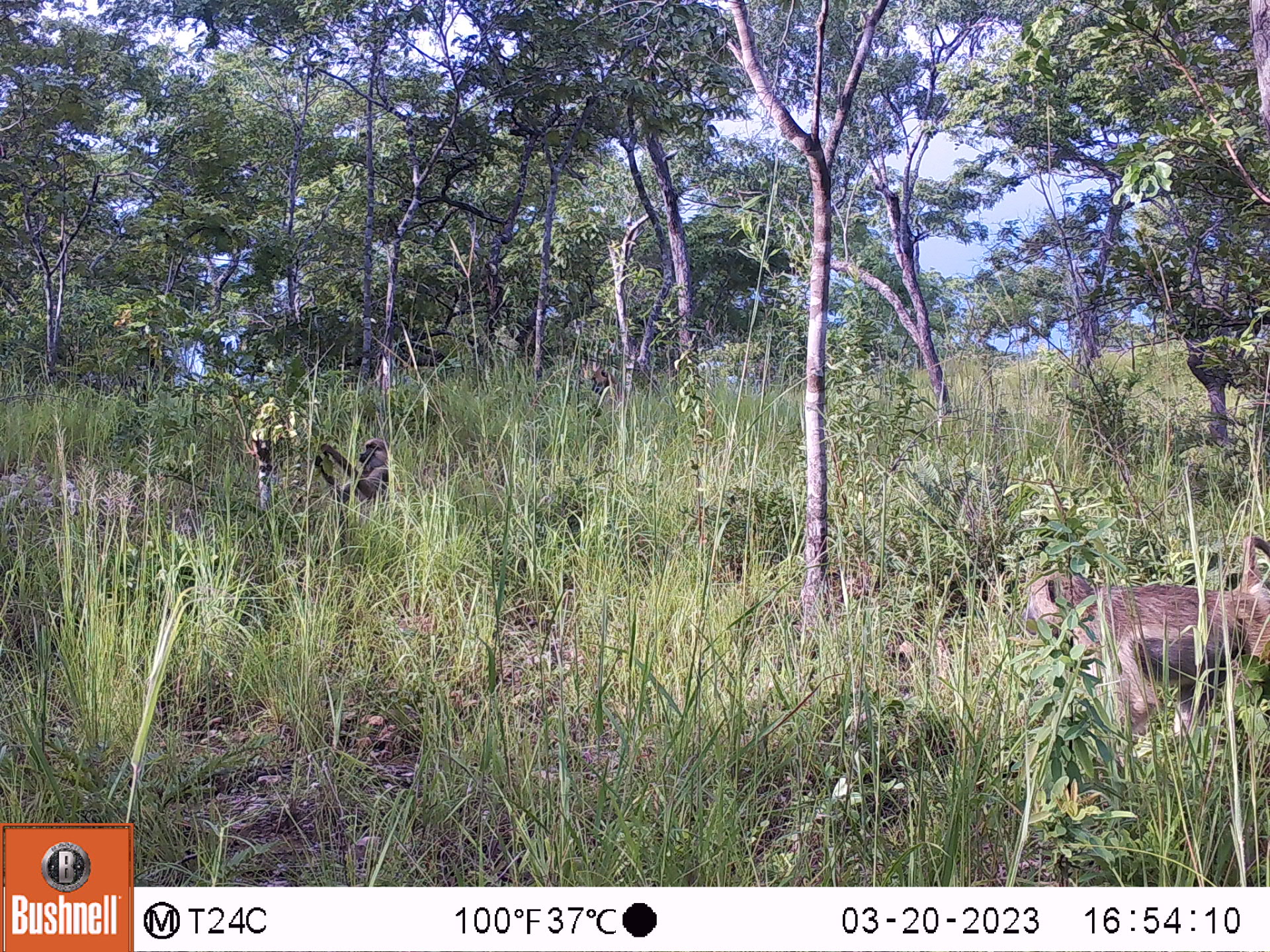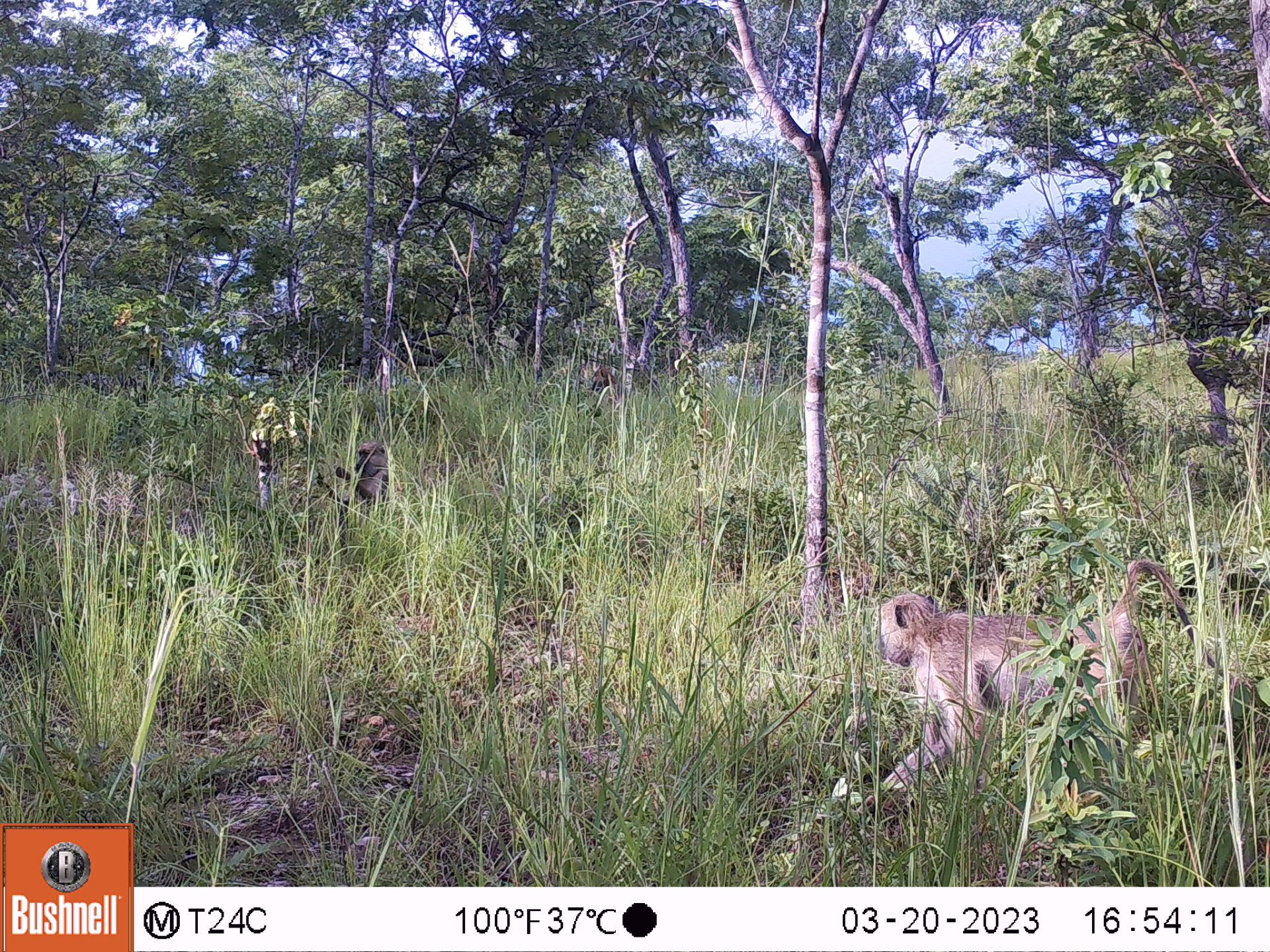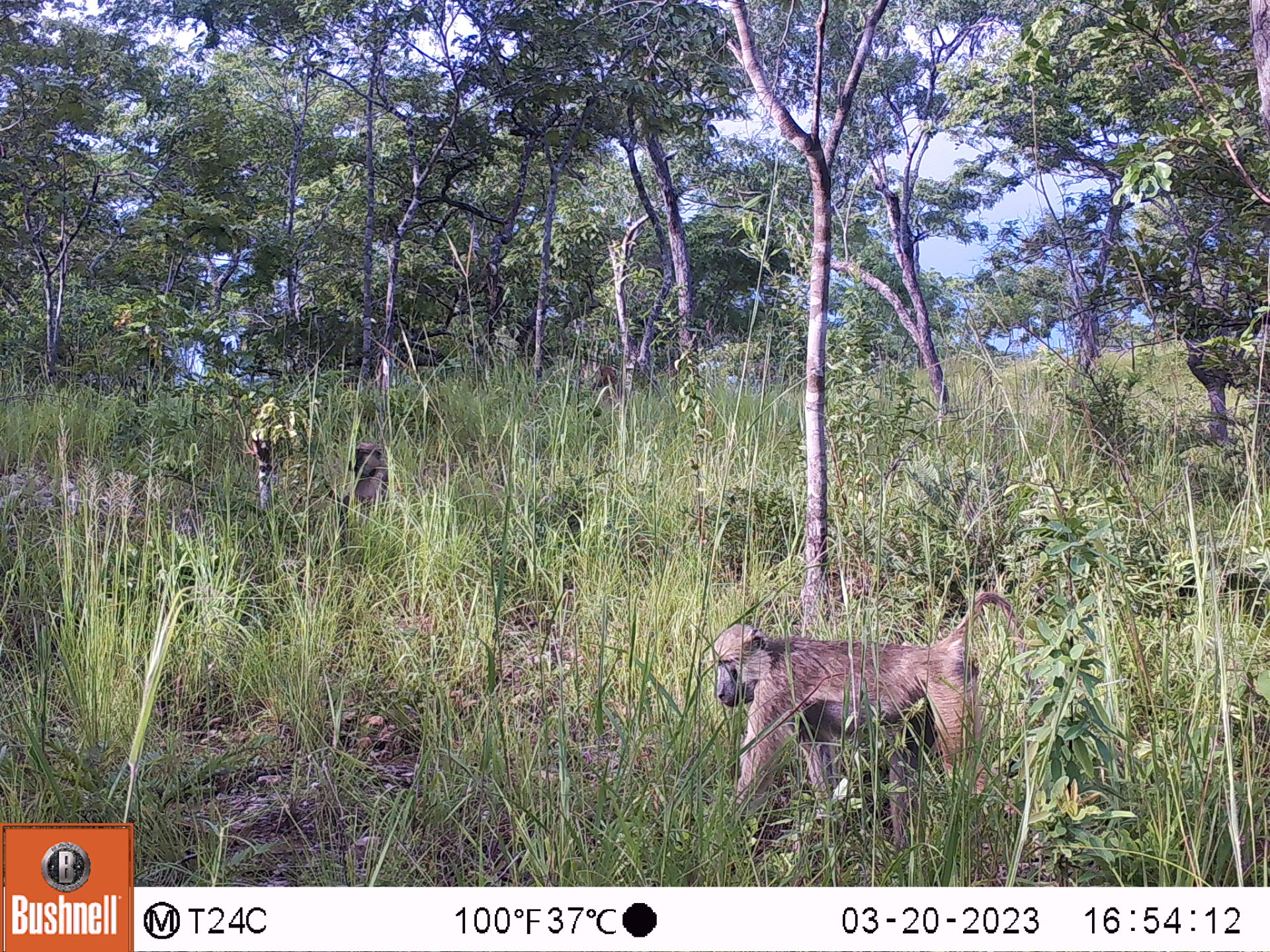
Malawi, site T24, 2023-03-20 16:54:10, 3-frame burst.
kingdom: Animalia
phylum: Chordata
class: Mammalia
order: Primates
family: Cercopithecidae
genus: Papio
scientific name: Papio cynocephalus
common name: yellow baboon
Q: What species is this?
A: Yellow baboon (Papio cynocephalus).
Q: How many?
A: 2.